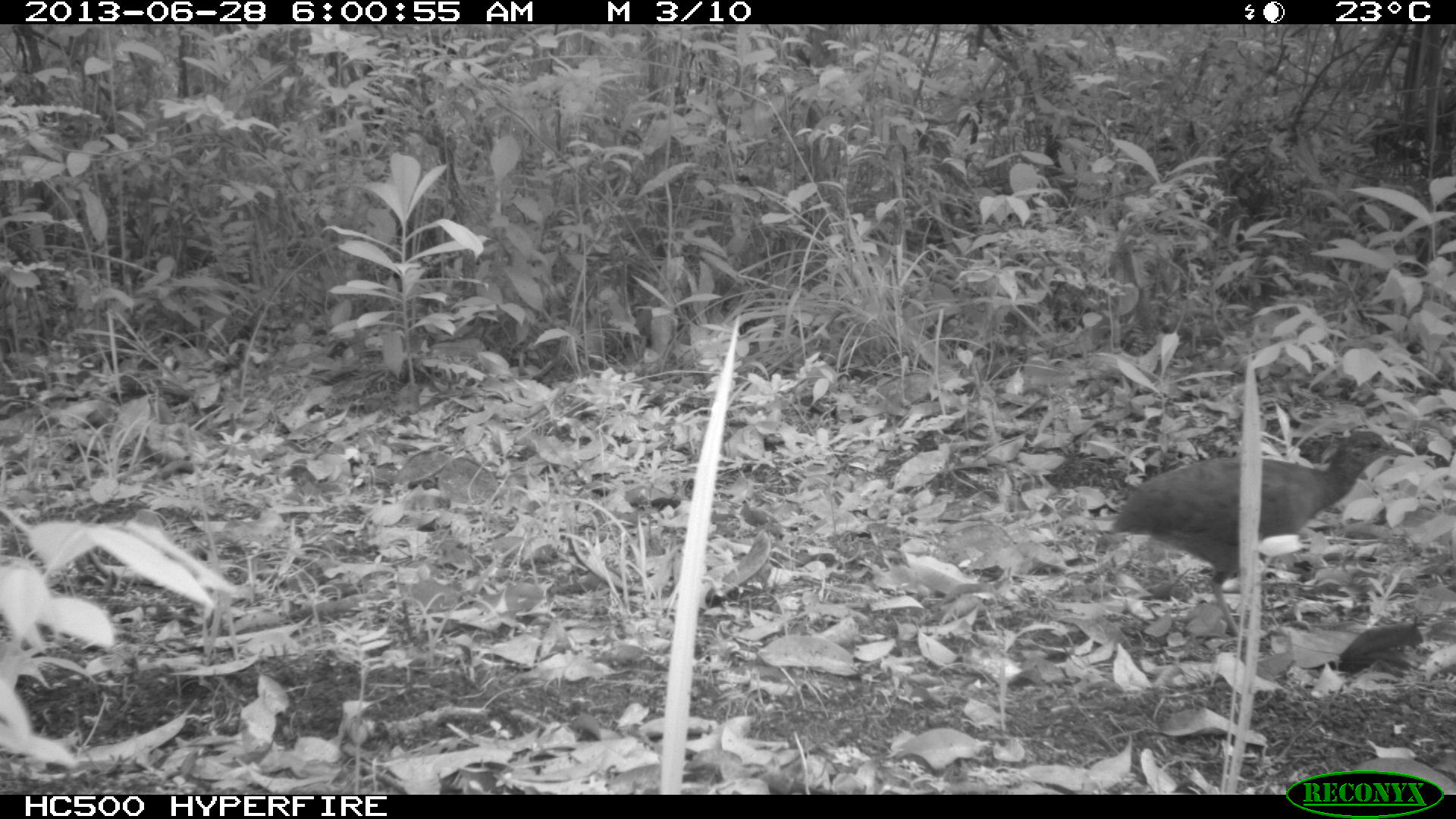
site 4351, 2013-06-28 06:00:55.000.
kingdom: Animalia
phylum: Chordata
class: Aves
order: Tinamiformes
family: Tinamidae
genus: Tinamus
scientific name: Tinamus major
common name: great tinamou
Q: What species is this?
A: Tinamus major (great tinamou).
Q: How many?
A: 1.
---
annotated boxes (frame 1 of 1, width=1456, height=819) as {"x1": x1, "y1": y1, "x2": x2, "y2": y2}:
tinamus major: {"x1": 1102, "y1": 423, "x2": 1417, "y2": 639}